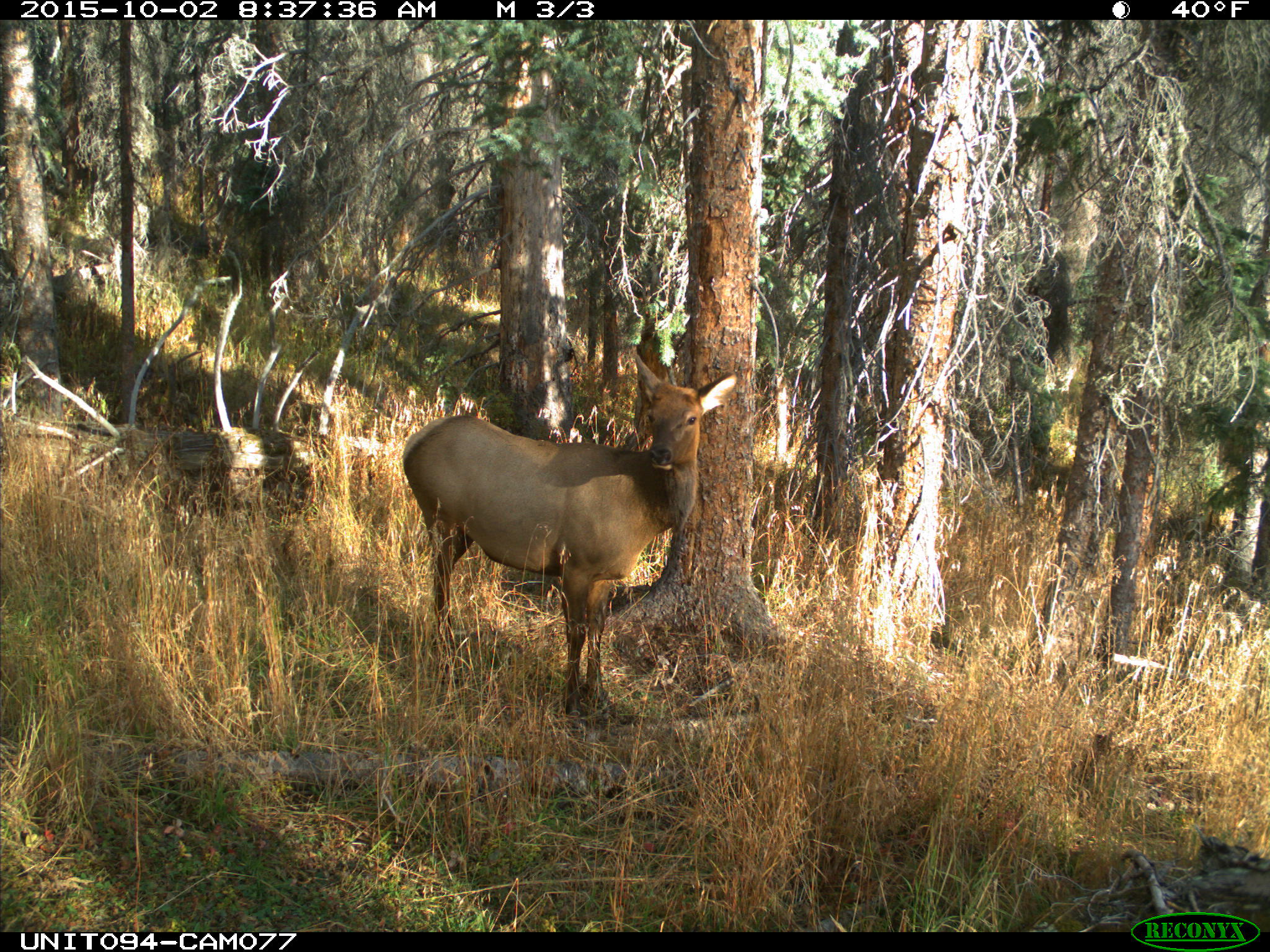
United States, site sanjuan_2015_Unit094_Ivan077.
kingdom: Animalia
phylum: Chordata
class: Mammalia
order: Artiodactyla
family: Cervidae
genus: Cervus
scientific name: Cervus elaphus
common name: red deer